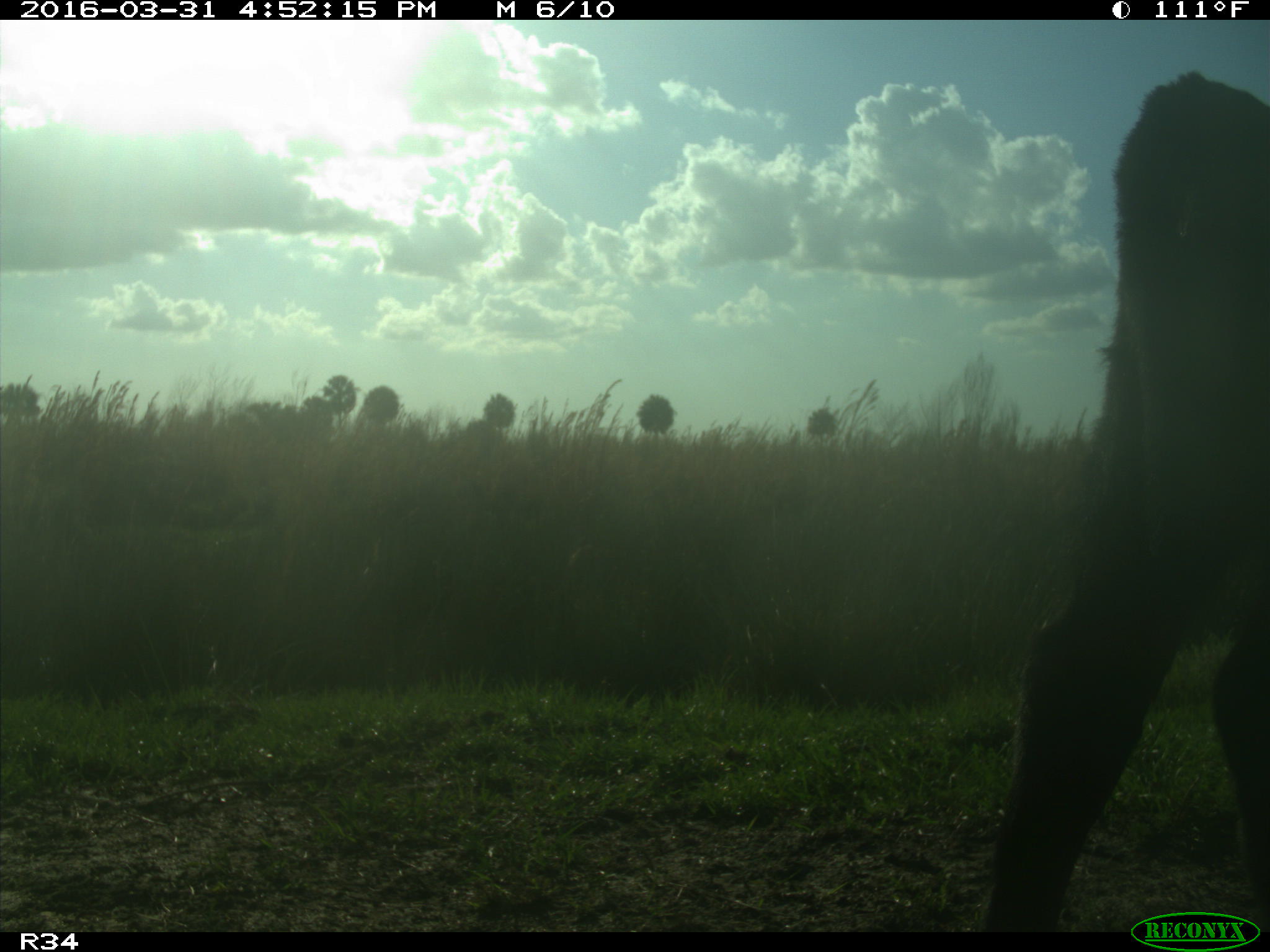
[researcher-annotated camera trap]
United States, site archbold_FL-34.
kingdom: Animalia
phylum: Chordata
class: Mammalia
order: Artiodactyla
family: Bovidae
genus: Bos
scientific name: Bos taurus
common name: domestic cow